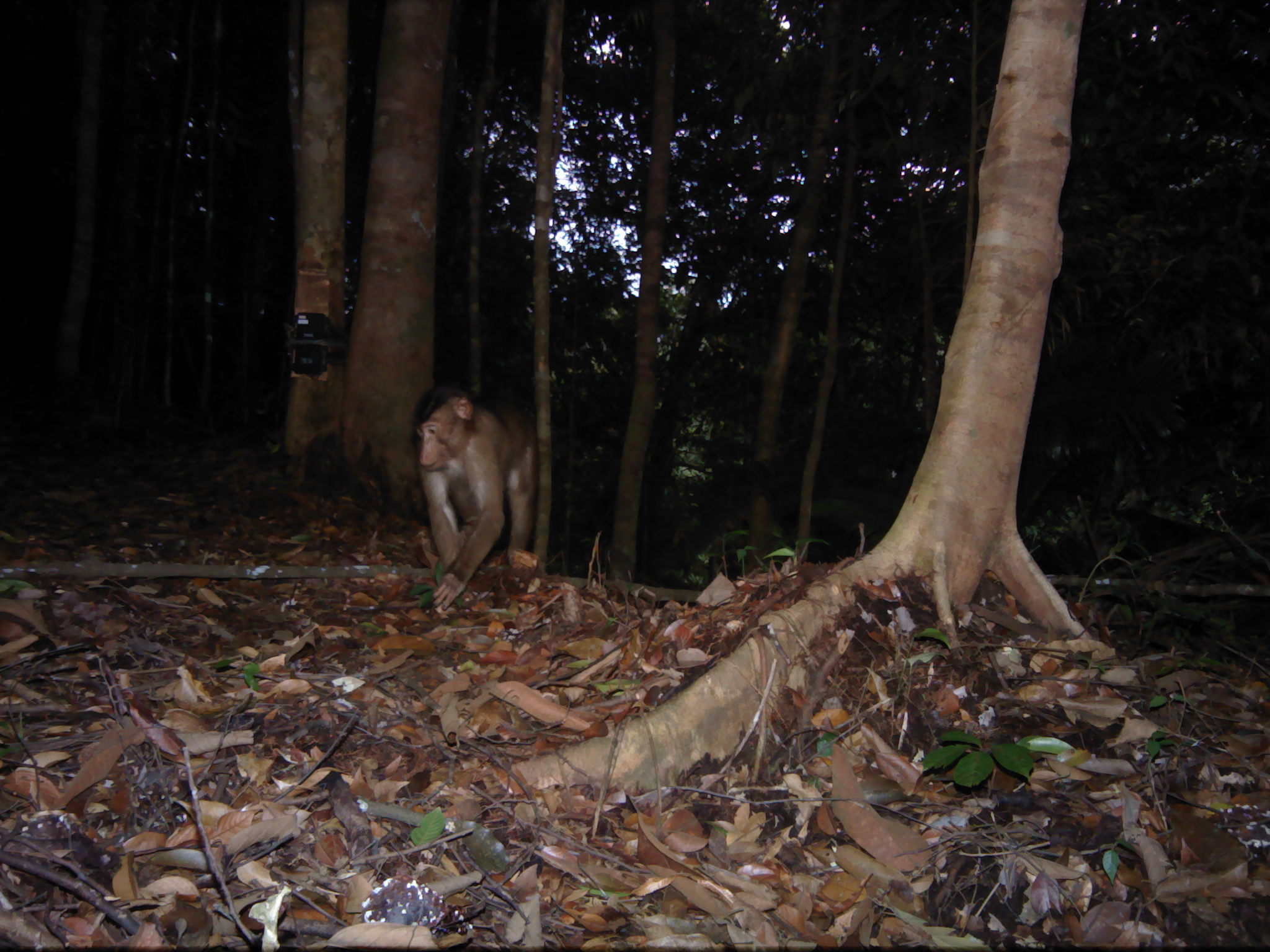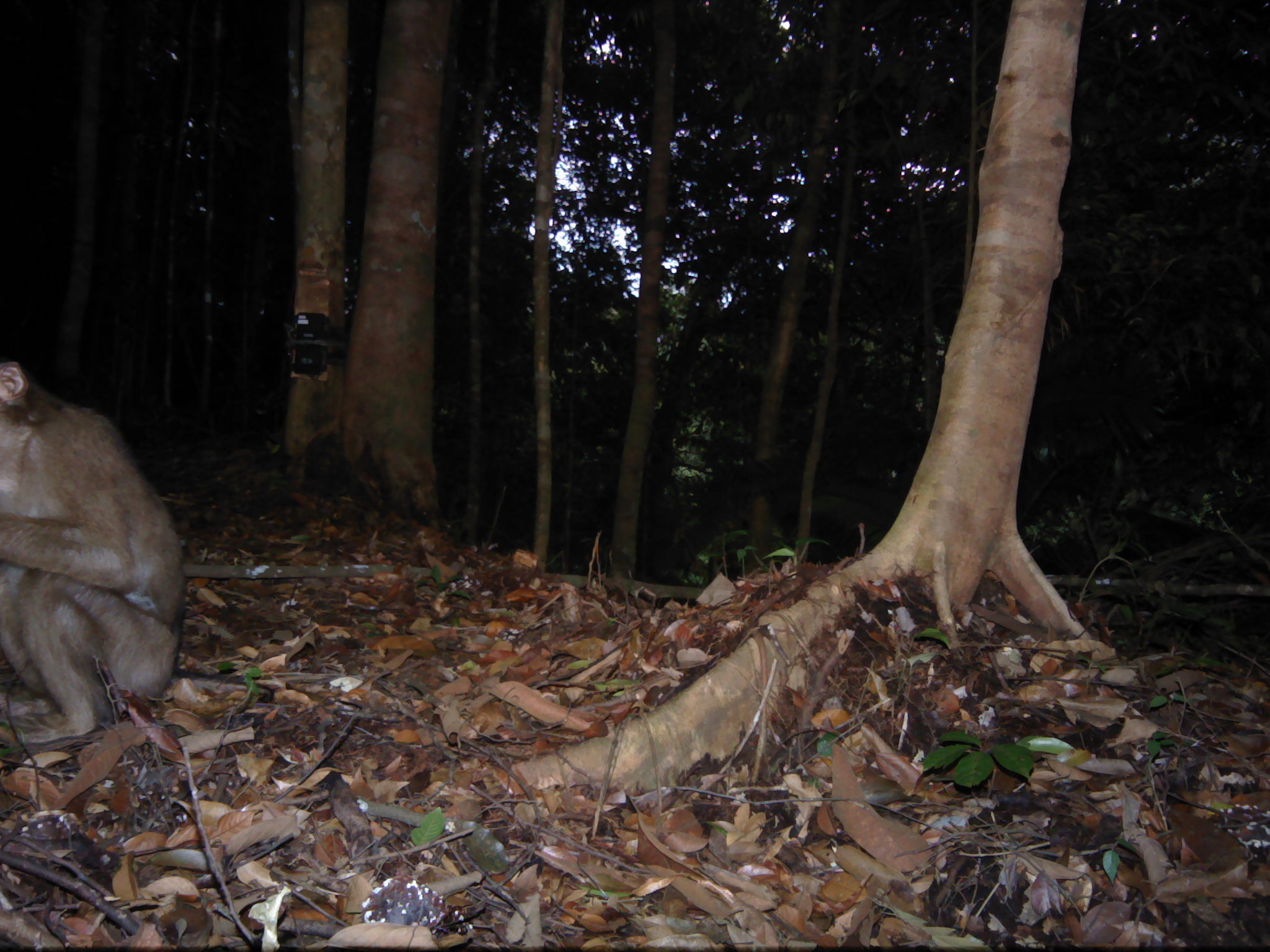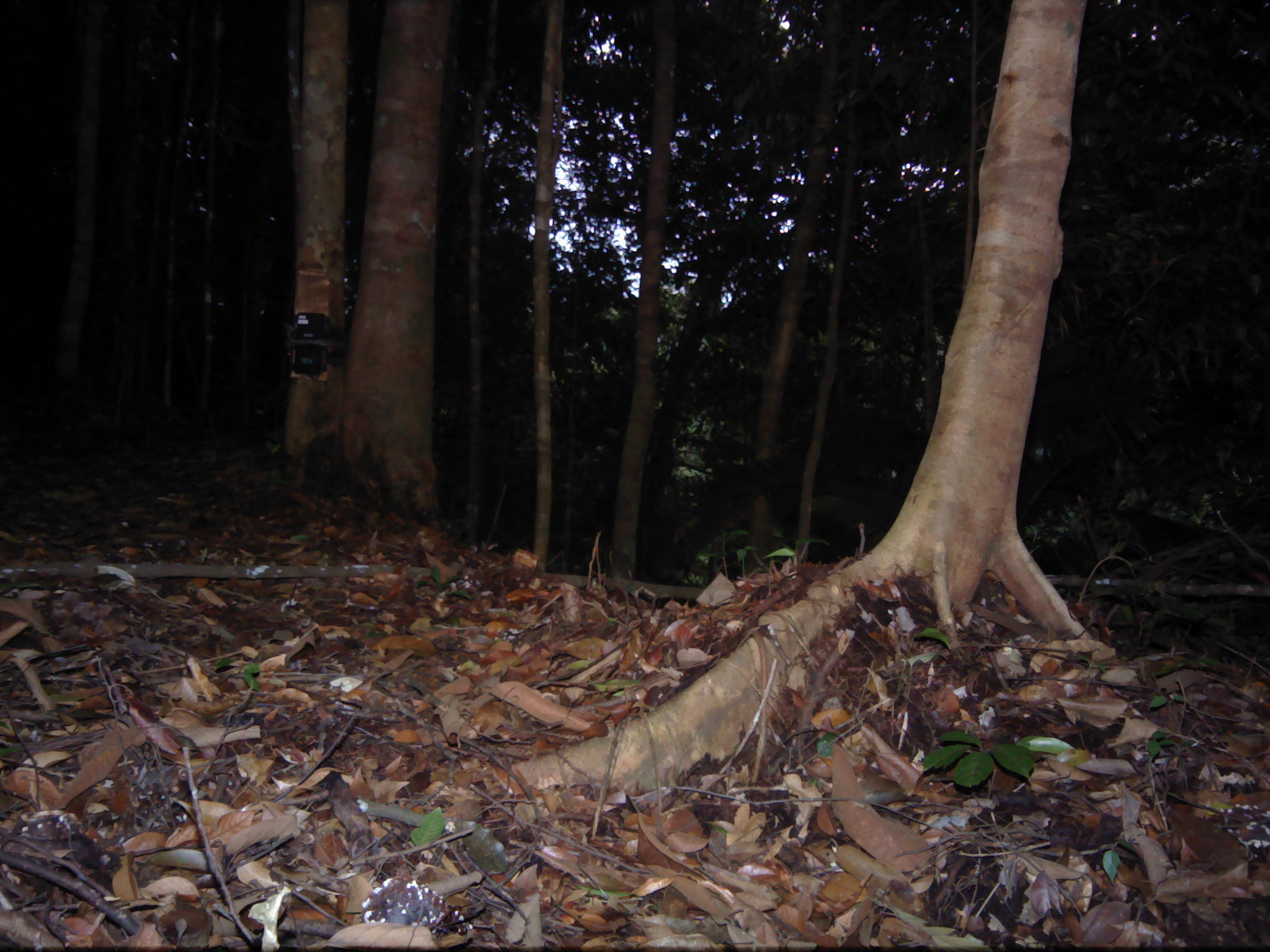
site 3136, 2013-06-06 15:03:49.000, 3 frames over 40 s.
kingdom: Animalia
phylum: Chordata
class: Mammalia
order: Primates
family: Cercopithecidae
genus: Macaca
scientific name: Macaca nemestrina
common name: southern pig-tailed macaque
Macaca nemestrina (southern pig-tailed macaque), count 1.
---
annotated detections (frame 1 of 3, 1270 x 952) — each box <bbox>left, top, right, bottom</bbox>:
macaca nemestrina: <bbox>407, 378, 540, 611</bbox>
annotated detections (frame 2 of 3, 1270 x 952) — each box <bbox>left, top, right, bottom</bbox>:
macaca nemestrina: <bbox>0, 357, 275, 748</bbox>